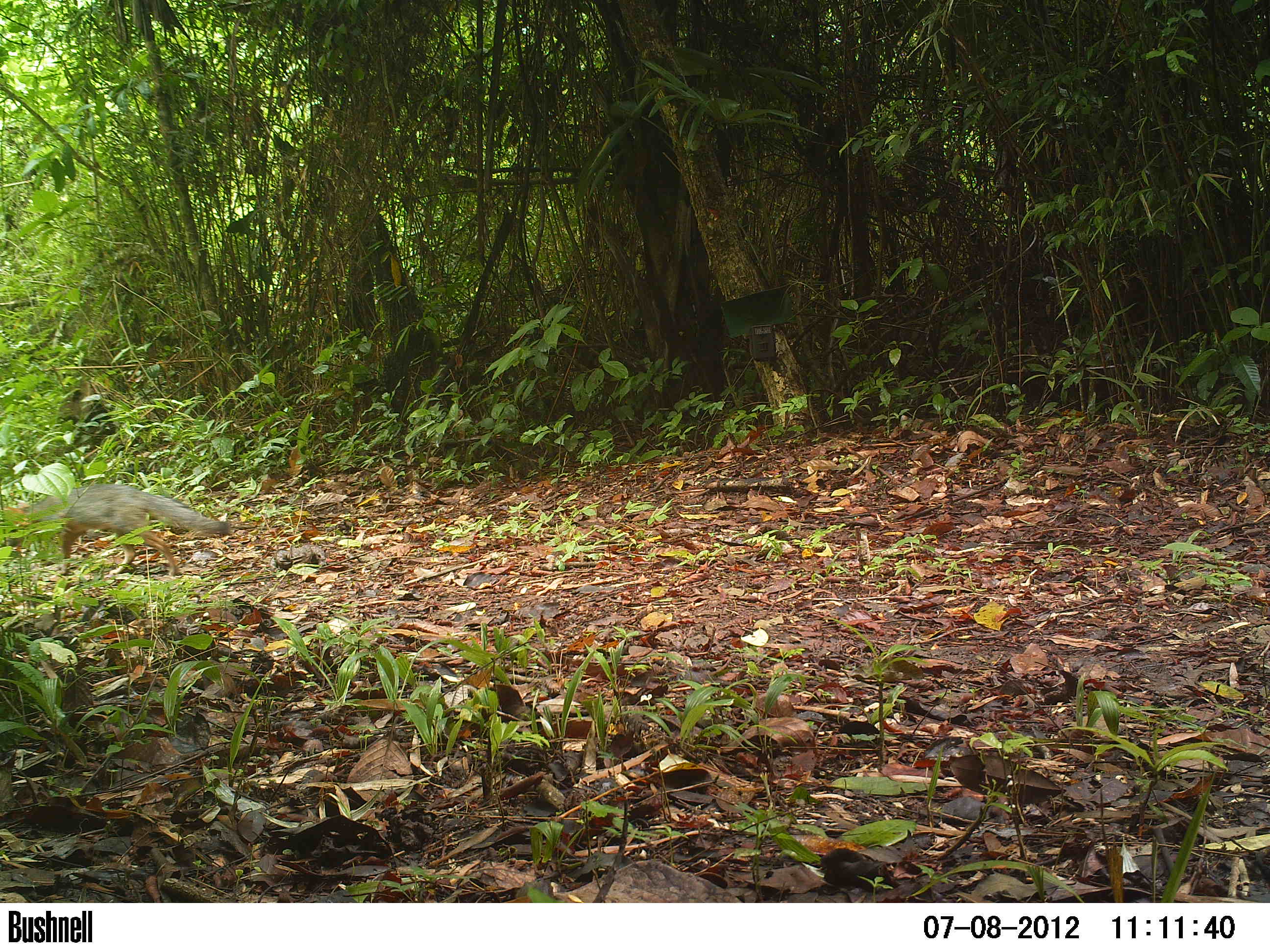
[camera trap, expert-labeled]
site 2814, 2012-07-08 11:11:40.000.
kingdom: Animalia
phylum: Chordata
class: Mammalia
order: Carnivora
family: Canidae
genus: Urocyon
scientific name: Urocyon cinereoargenteus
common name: gray fox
Urocyon cinereoargenteus (gray fox), count 1, age adult.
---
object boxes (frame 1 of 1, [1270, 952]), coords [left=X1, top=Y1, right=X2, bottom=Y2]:
urocyon cinereoargenteus: [left=2, top=483, right=230, bottom=576]